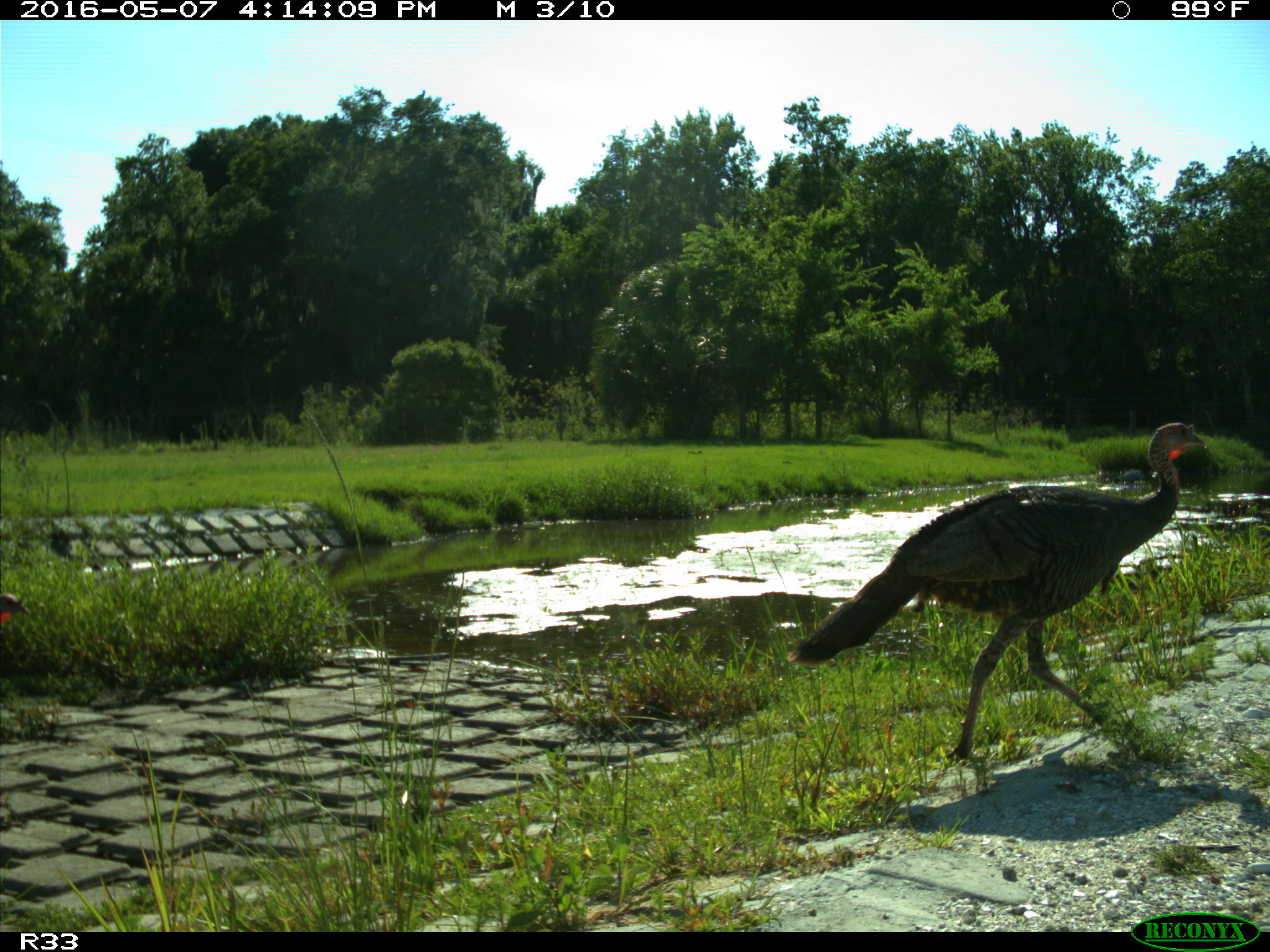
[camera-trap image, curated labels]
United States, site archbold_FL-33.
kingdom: Animalia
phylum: Chordata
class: Aves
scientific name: Aves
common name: birds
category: unidentified bird